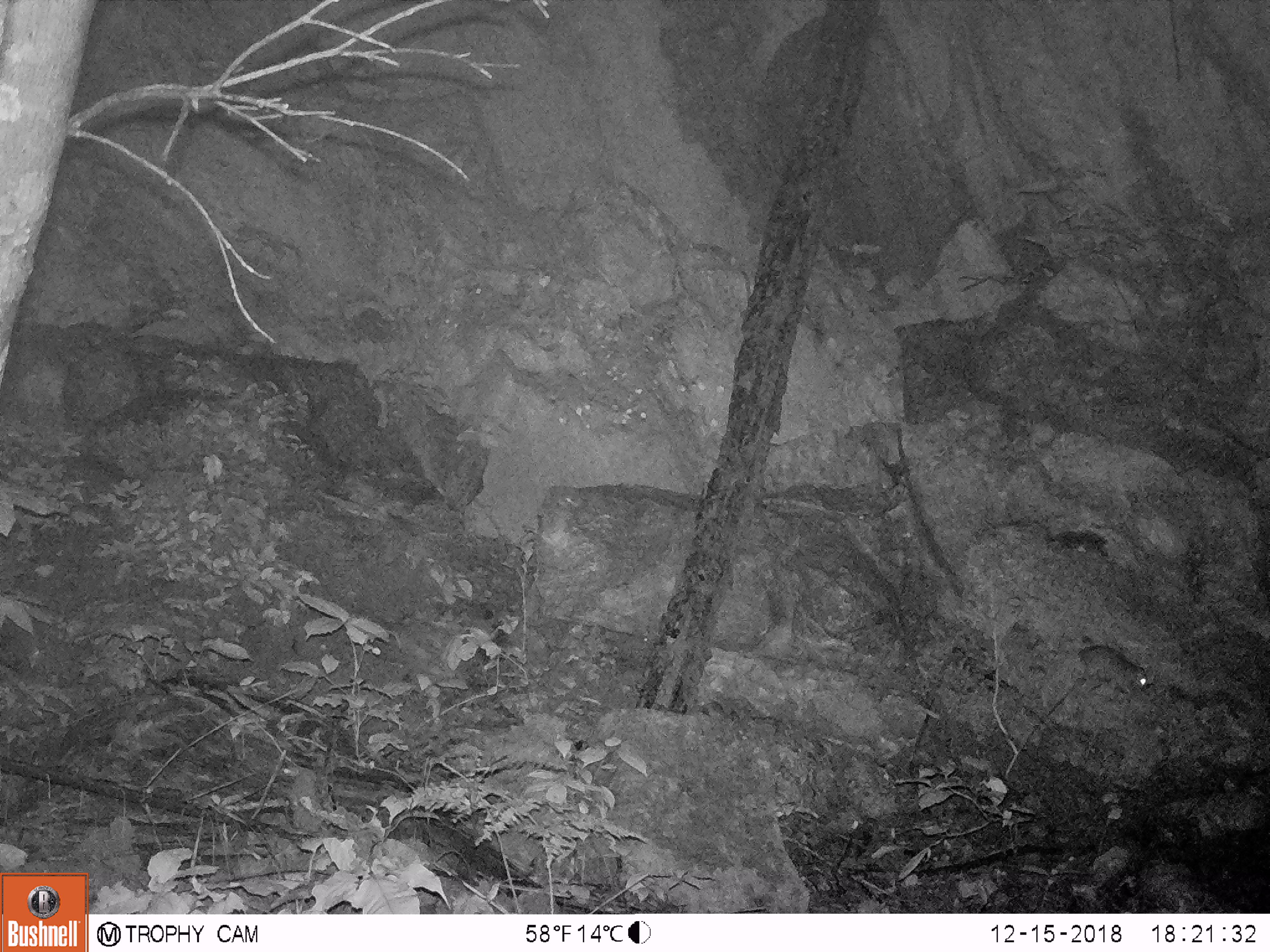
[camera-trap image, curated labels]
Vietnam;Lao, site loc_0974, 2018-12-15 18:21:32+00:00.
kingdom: Animalia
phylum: Chordata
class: Mammalia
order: Rodentia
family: Muridae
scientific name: Muridae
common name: old-world mice and rats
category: unidentified murid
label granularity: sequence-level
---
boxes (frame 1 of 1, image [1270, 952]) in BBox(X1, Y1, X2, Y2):
unidentified murid: BBox(1078, 643, 1147, 699)